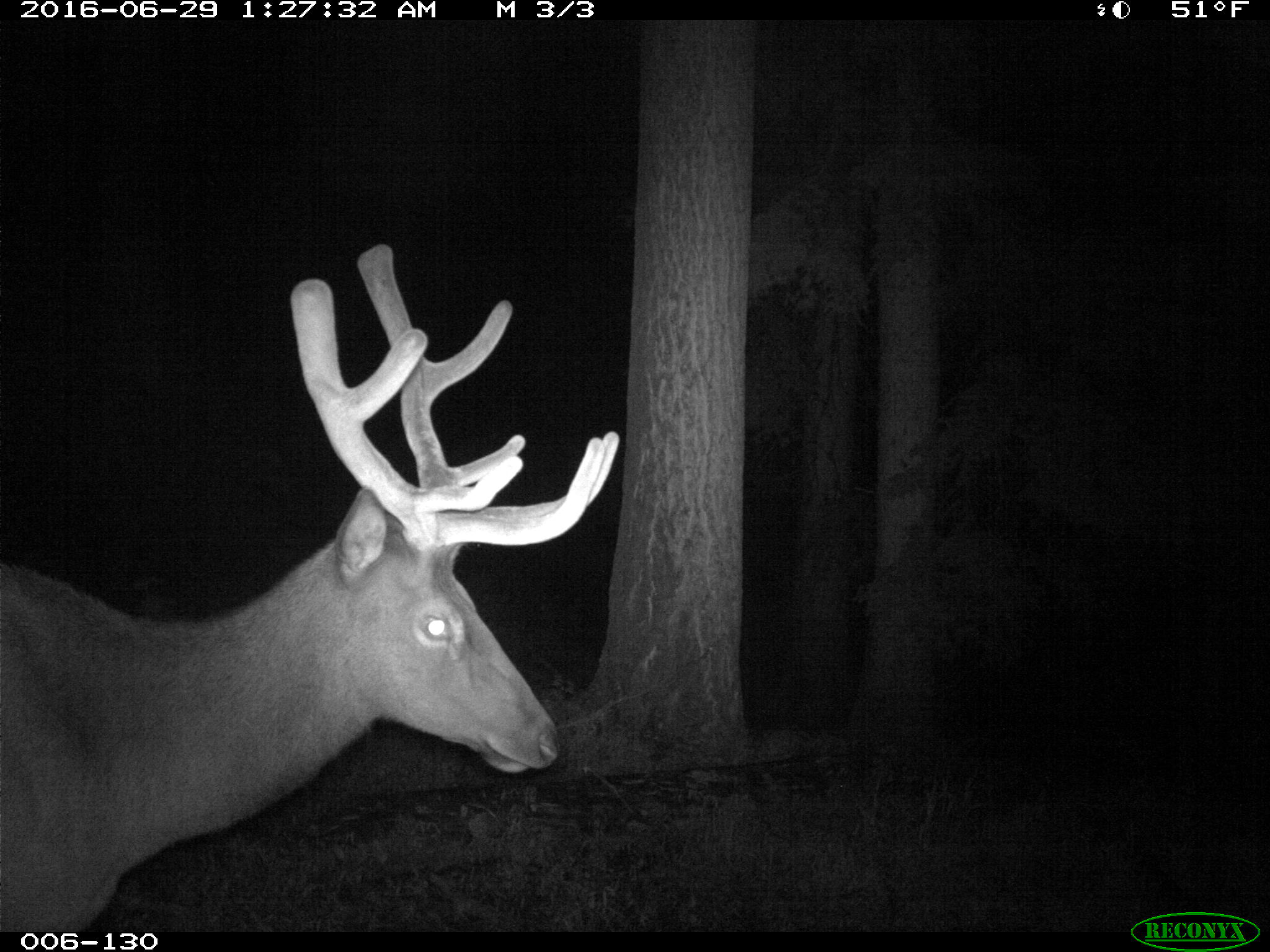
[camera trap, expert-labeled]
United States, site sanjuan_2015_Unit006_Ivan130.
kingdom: Animalia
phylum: Chordata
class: Mammalia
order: Artiodactyla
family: Cervidae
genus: Cervus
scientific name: Cervus elaphus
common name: red deer